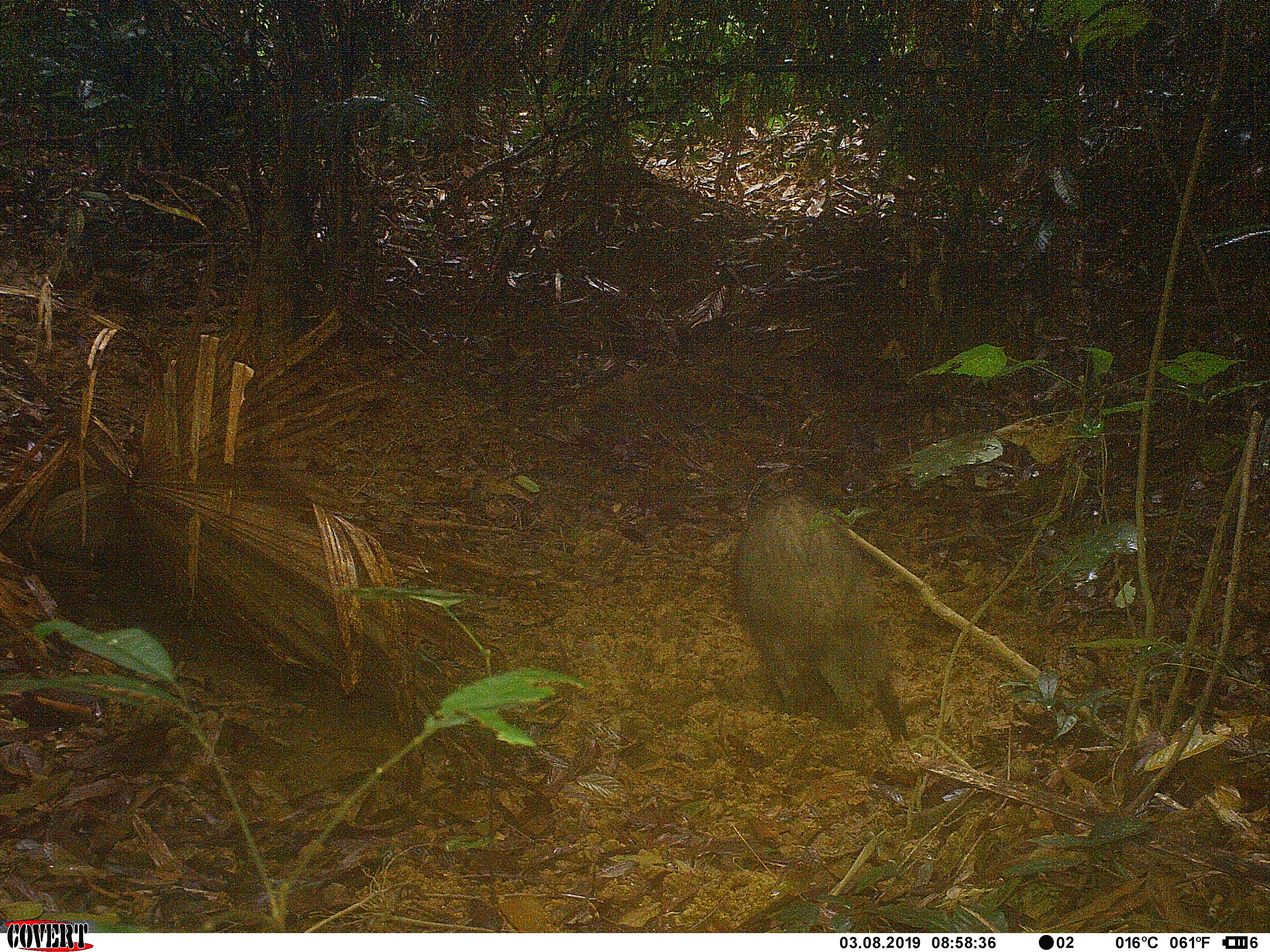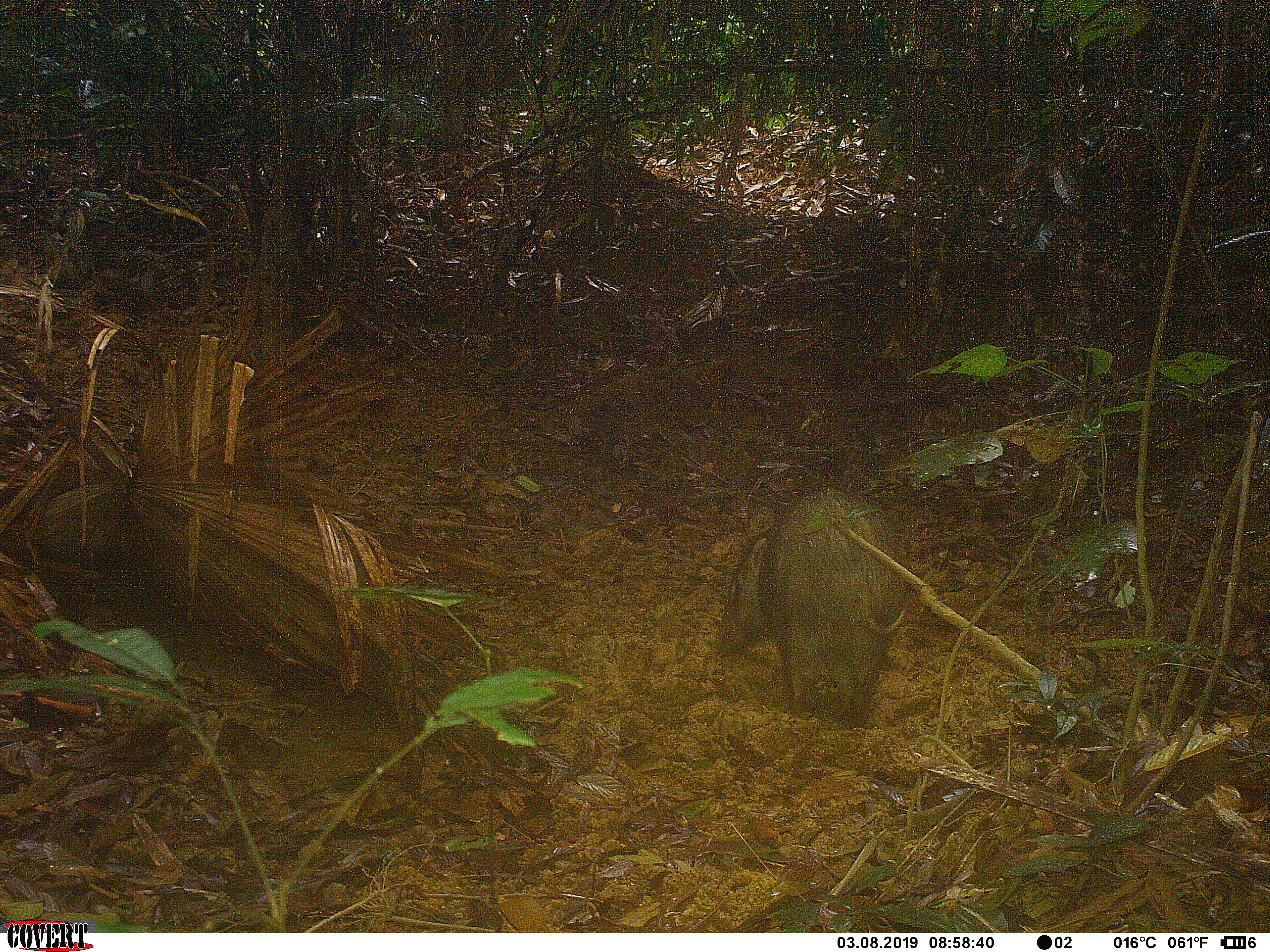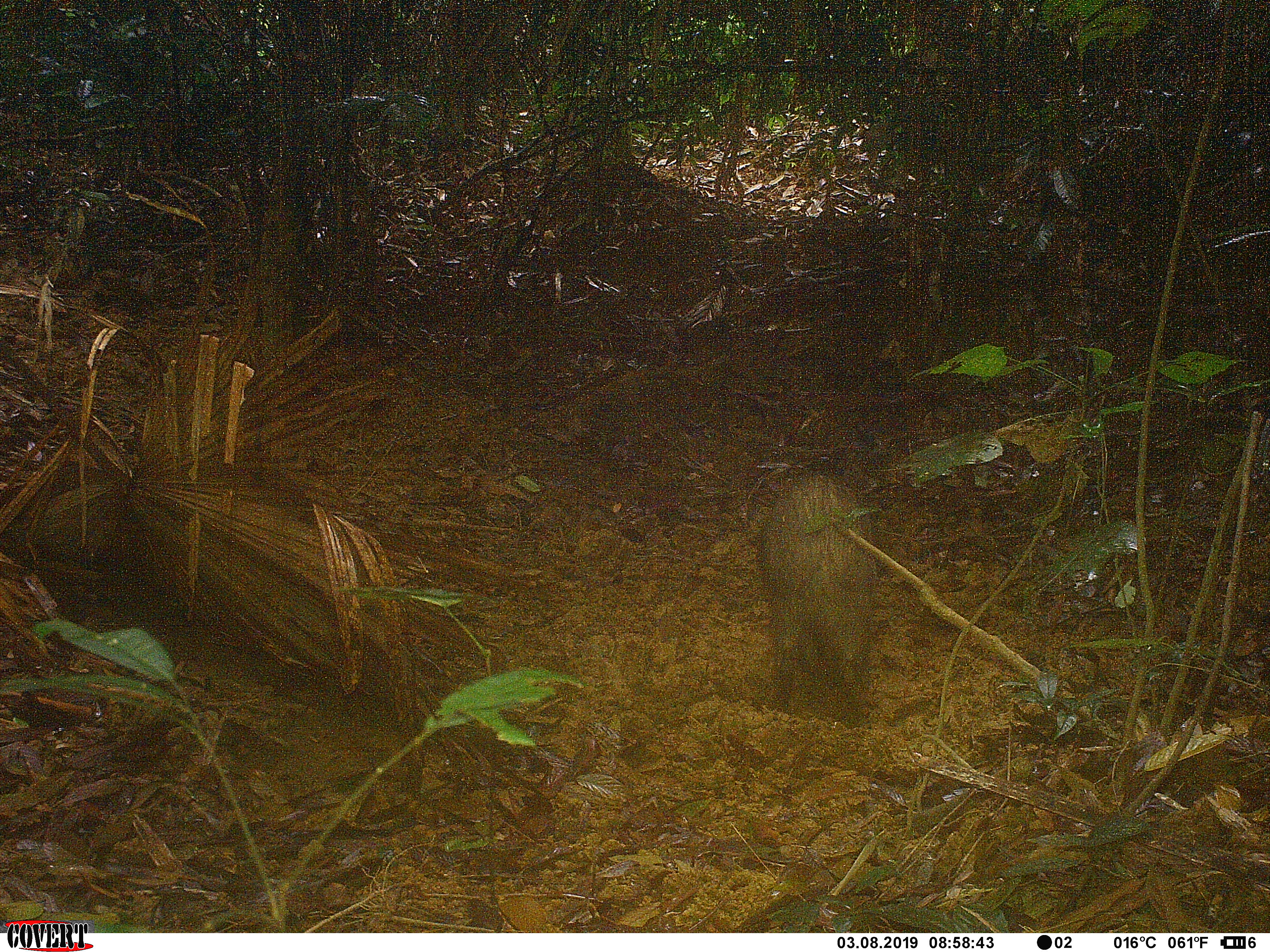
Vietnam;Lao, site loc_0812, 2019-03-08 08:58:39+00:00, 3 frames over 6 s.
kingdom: Animalia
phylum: Chordata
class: Mammalia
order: Artiodactyla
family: Suidae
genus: Sus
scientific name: Sus scrofa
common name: eurasian wild pig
Eurasian wild pig (Sus scrofa). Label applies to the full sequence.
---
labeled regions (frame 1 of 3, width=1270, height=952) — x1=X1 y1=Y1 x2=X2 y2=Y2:
eurasian wild pig: x1=732 y1=492 x2=909 y2=748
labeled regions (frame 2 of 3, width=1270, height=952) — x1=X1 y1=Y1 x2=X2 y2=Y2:
eurasian wild pig: x1=712 y1=482 x2=908 y2=730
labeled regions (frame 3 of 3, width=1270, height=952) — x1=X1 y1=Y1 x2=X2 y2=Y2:
eurasian wild pig: x1=759 y1=474 x2=876 y2=727